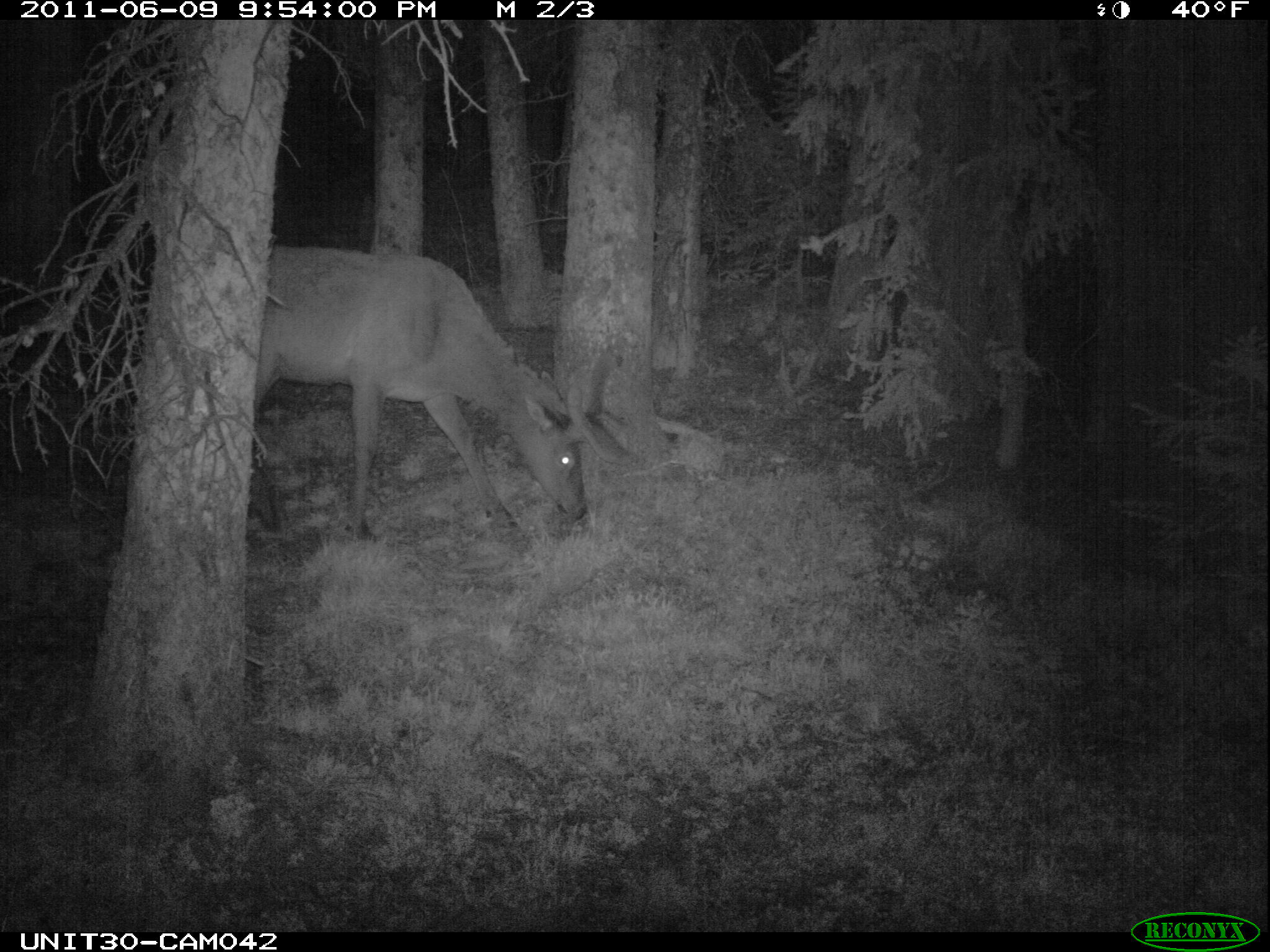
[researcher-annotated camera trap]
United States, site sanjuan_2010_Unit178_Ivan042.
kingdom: Animalia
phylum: Chordata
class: Mammalia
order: Artiodactyla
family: Cervidae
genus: Cervus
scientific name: Cervus elaphus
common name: red deer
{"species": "Cervus elaphus (red deer)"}